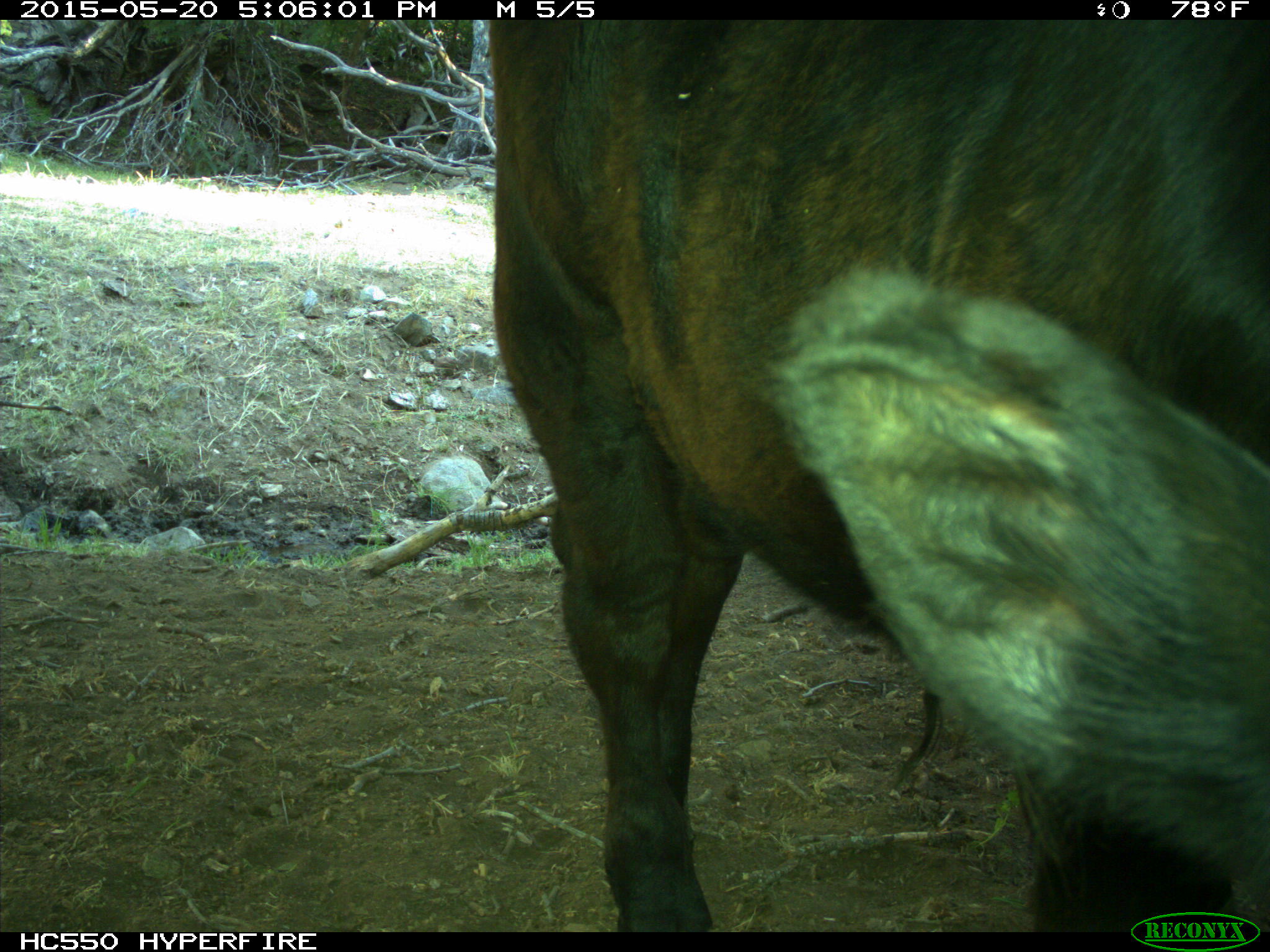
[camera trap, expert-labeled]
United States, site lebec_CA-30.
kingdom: Animalia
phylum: Chordata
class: Mammalia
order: Artiodactyla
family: Bovidae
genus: Bos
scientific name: Bos taurus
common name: domestic cow